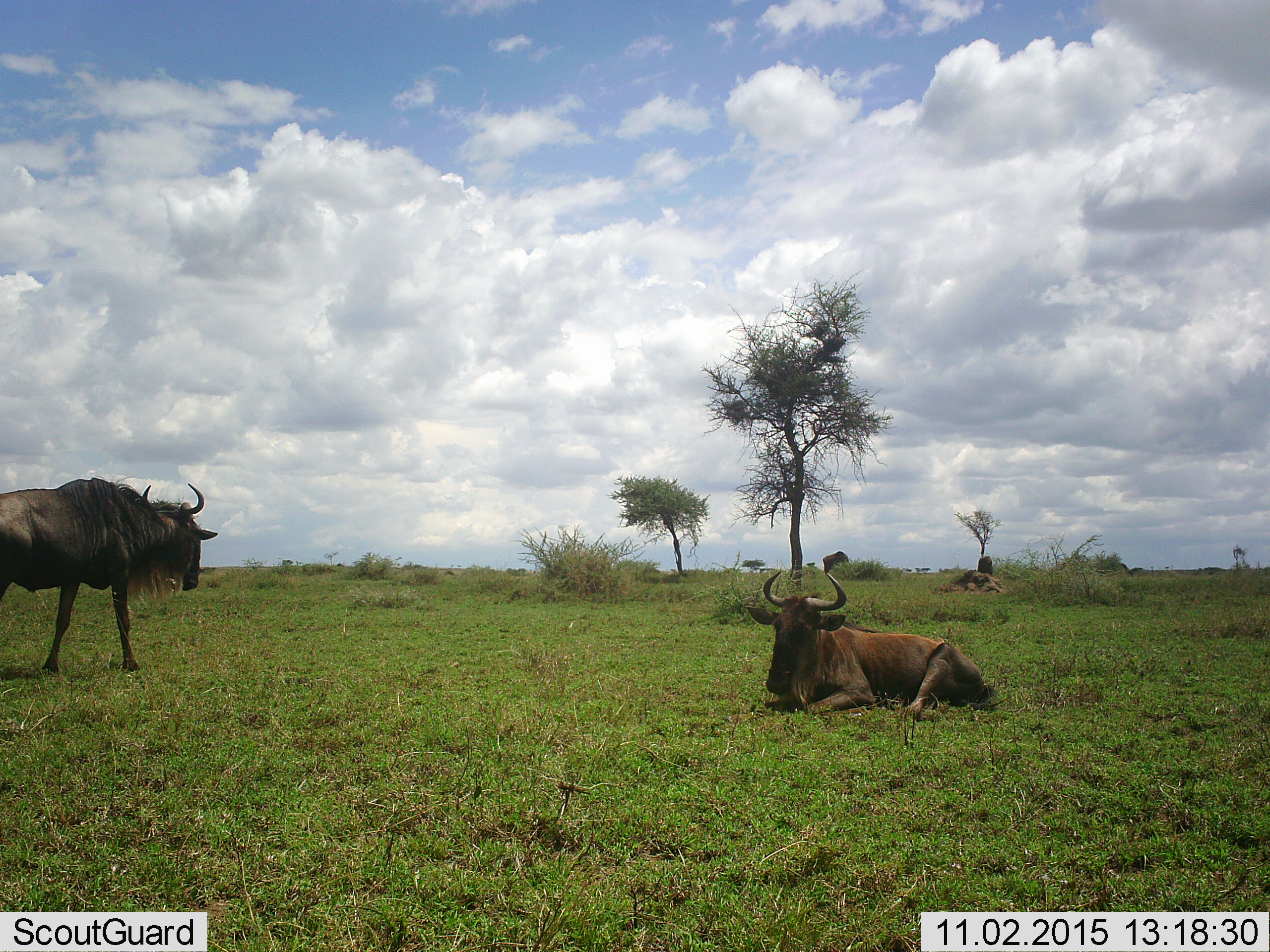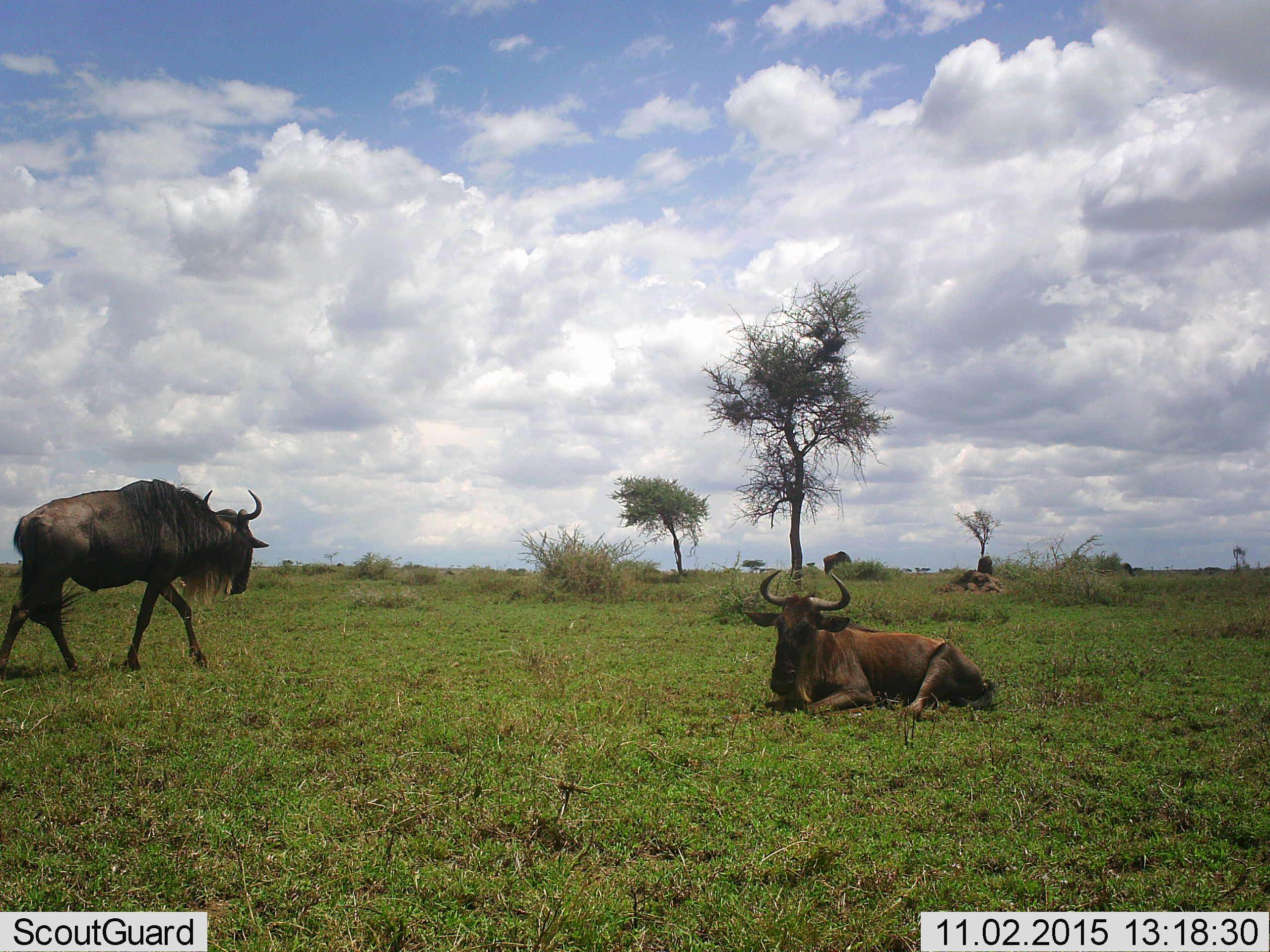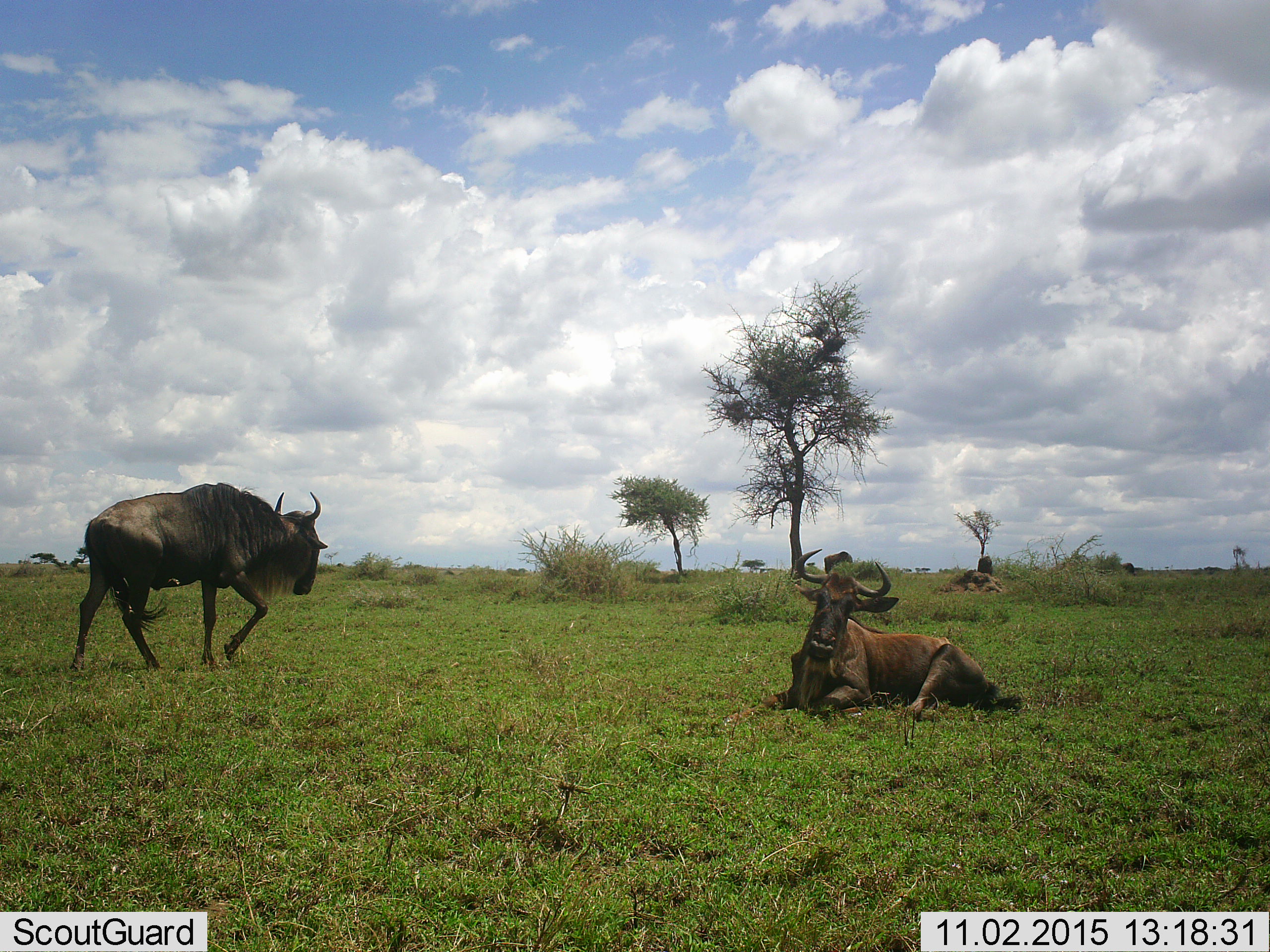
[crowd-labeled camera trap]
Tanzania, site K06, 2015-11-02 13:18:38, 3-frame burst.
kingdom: Animalia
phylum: Chordata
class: Mammalia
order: Artiodactyla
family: Bovidae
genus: Connochaetes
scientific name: Connochaetes taurinus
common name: blue wildebeest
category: wildebeest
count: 3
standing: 12%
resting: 100%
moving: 75%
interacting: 0%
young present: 0%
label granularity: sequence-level